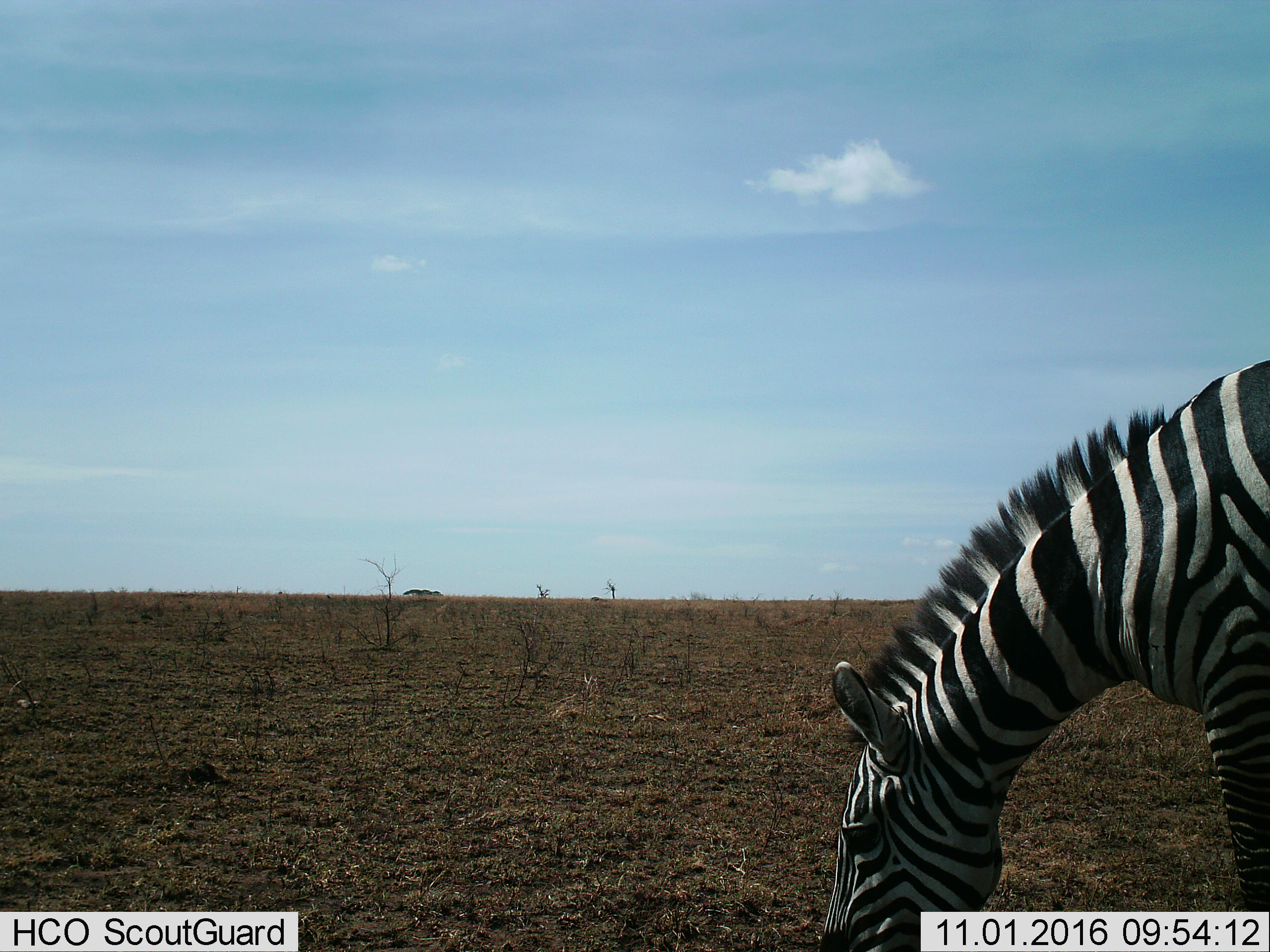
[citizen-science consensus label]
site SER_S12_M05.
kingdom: Animalia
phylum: Chordata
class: Mammalia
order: Perissodactyla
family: Equidae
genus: Equus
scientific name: Equus quagga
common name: plains zebra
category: zebraplains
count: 1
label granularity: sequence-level